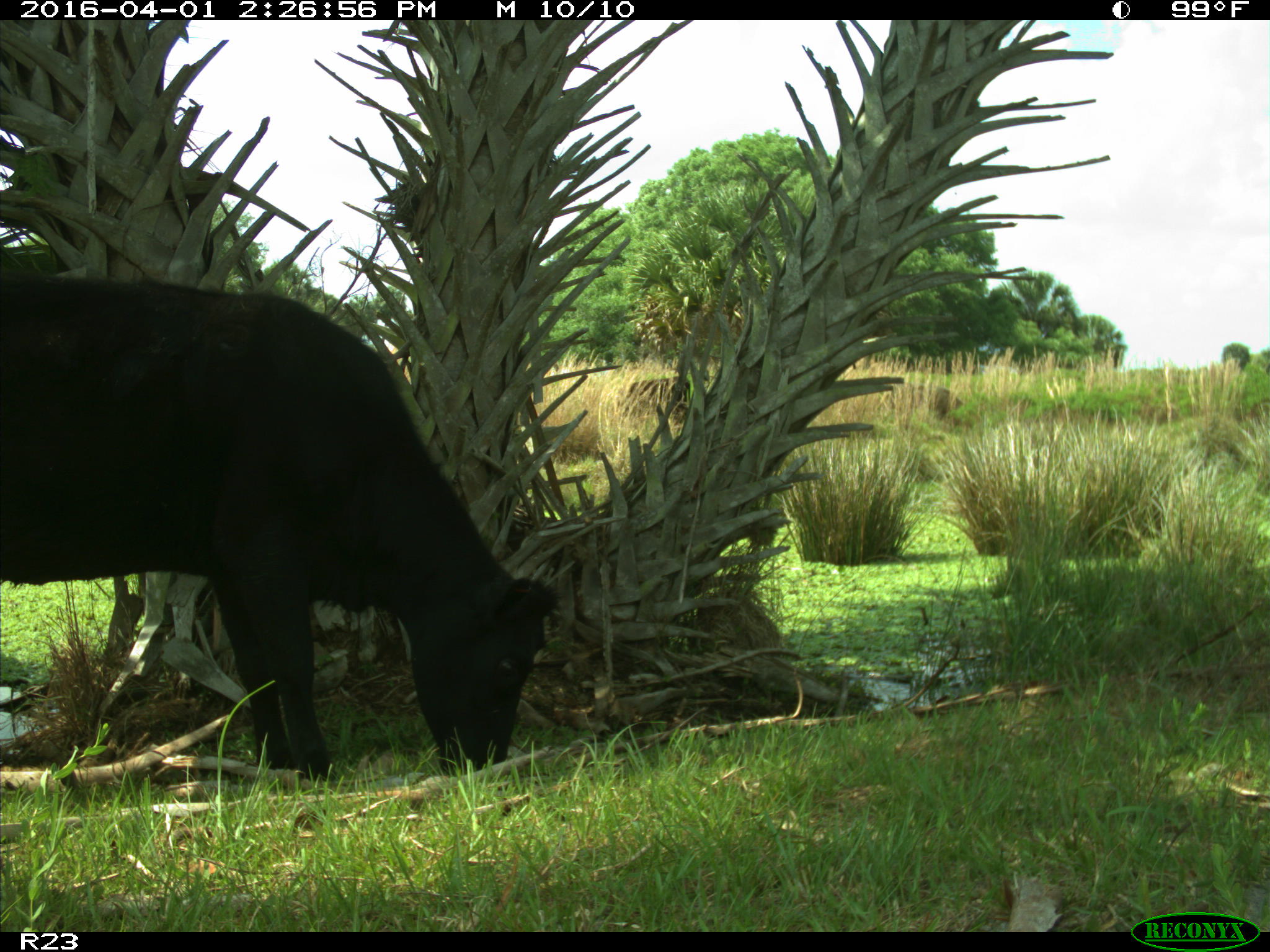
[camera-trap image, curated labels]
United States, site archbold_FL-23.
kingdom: Animalia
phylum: Chordata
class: Mammalia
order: Artiodactyla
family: Bovidae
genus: Bos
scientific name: Bos taurus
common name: domestic cow